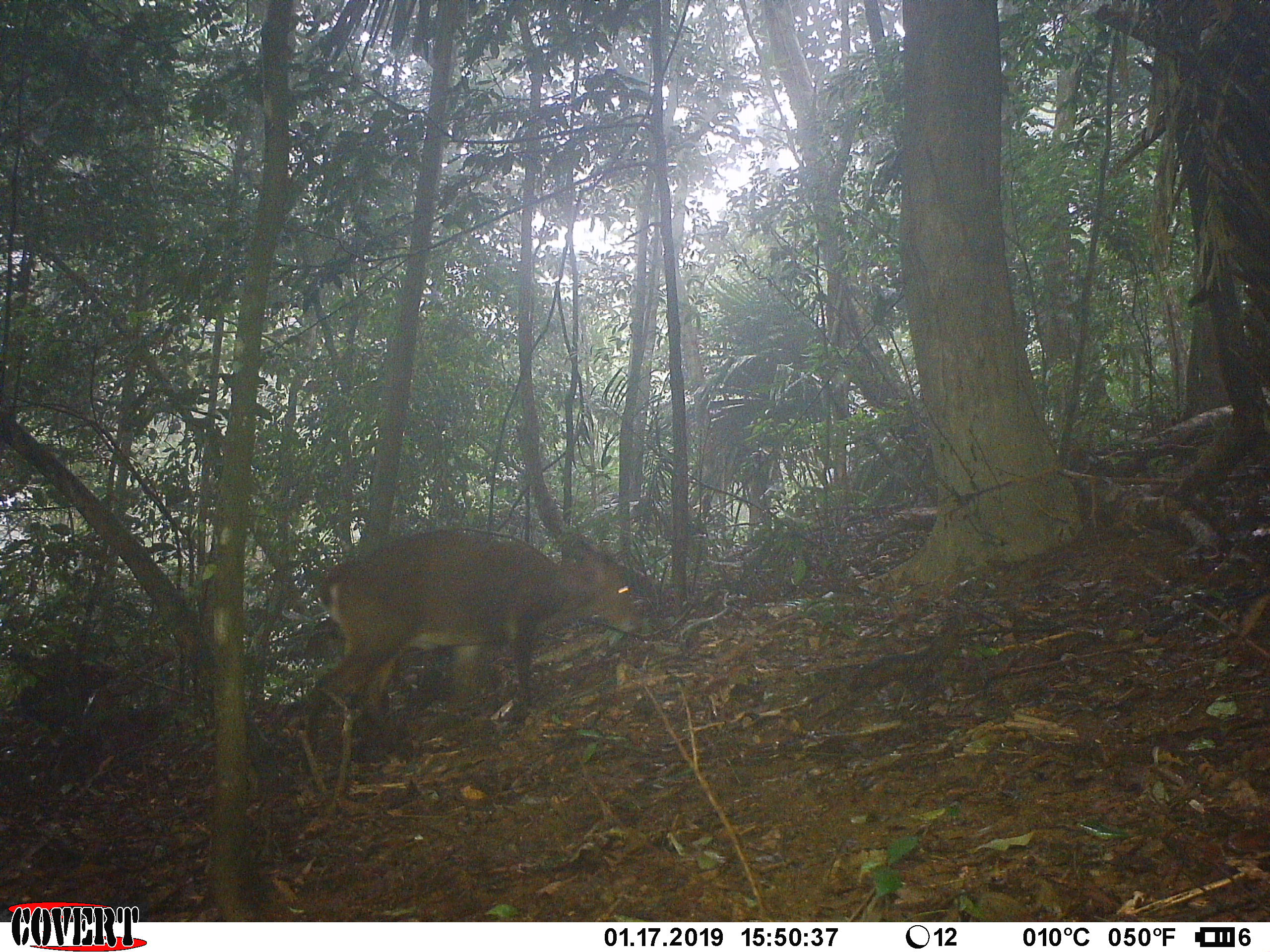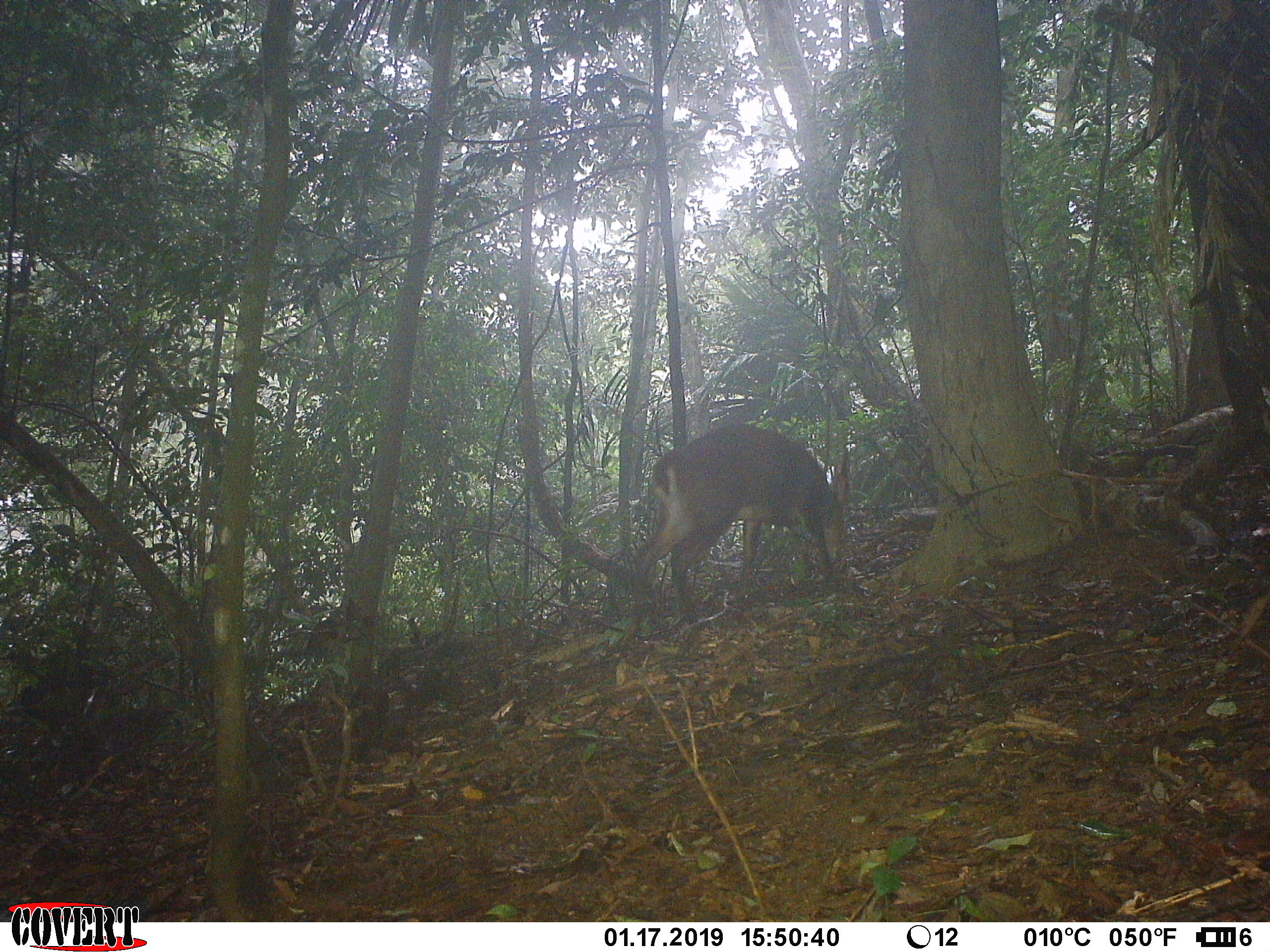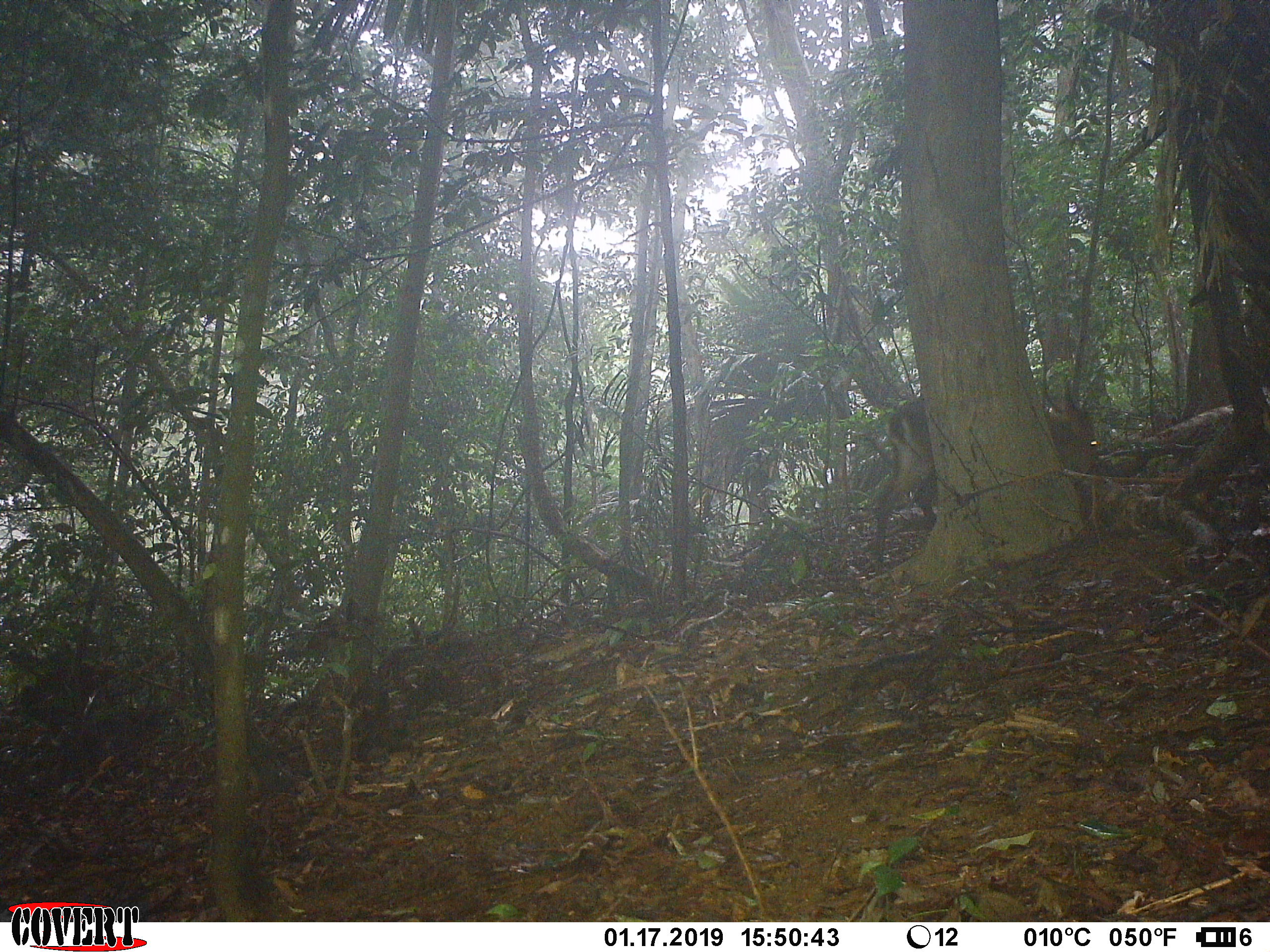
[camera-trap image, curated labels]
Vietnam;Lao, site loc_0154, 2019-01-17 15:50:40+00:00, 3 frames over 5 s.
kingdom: Animalia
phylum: Chordata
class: Mammalia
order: Artiodactyla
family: Cervidae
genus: Muntiacus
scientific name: Muntiacus vuquangensis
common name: large-antlered muntjac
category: large antlered muntjac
Large antlered muntjac (large-antlered muntjac) (Muntiacus vuquangensis). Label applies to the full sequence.